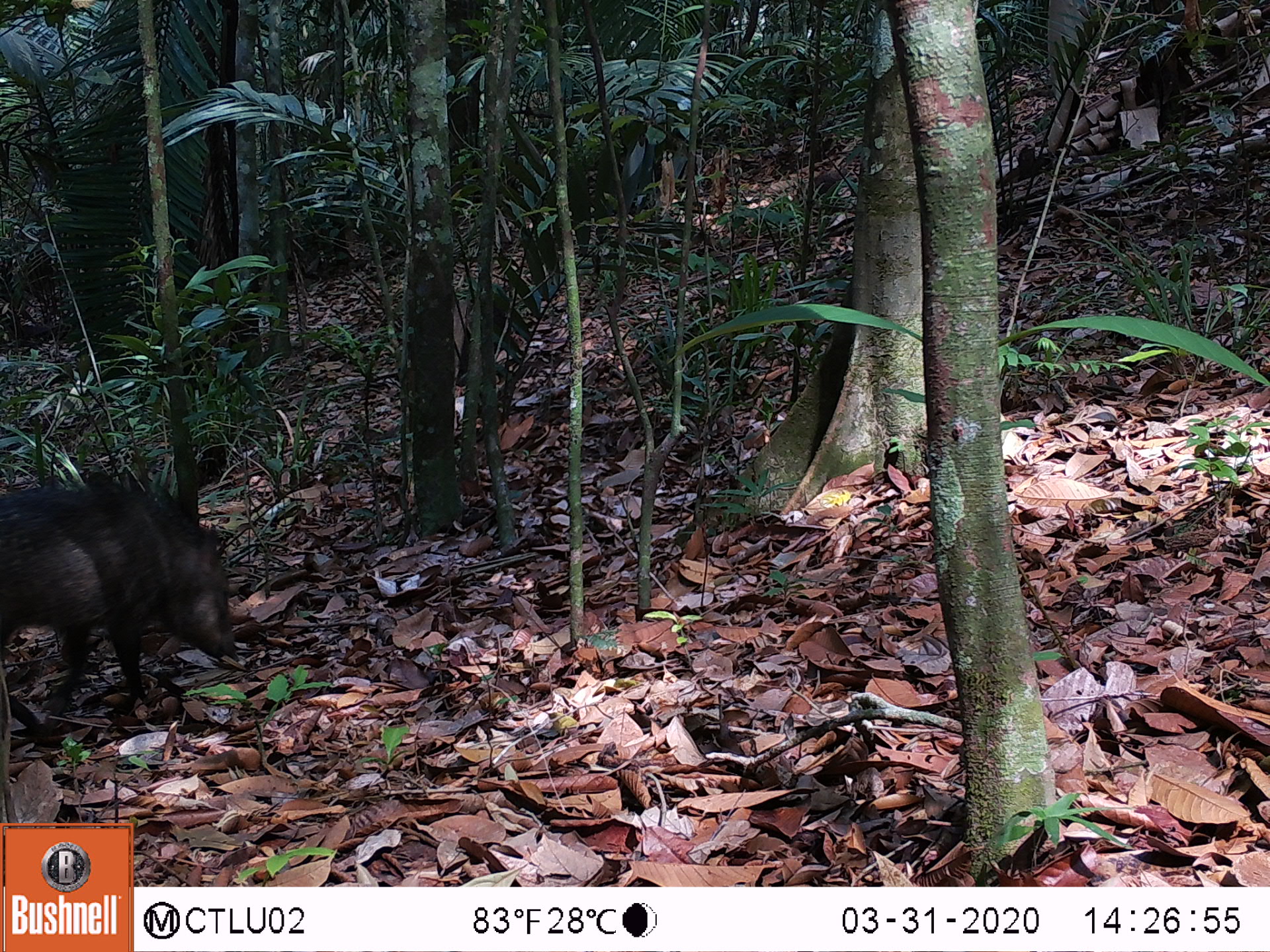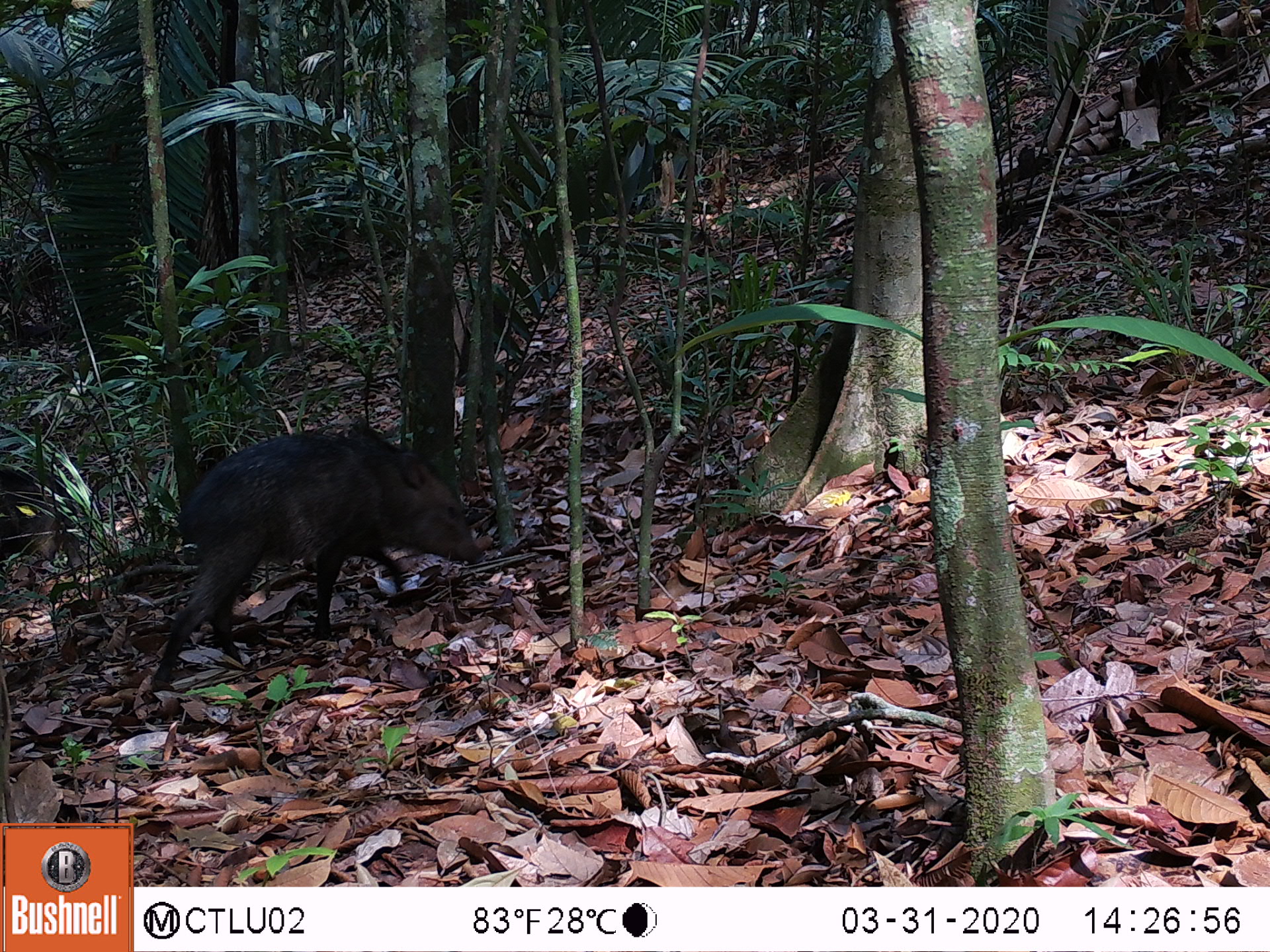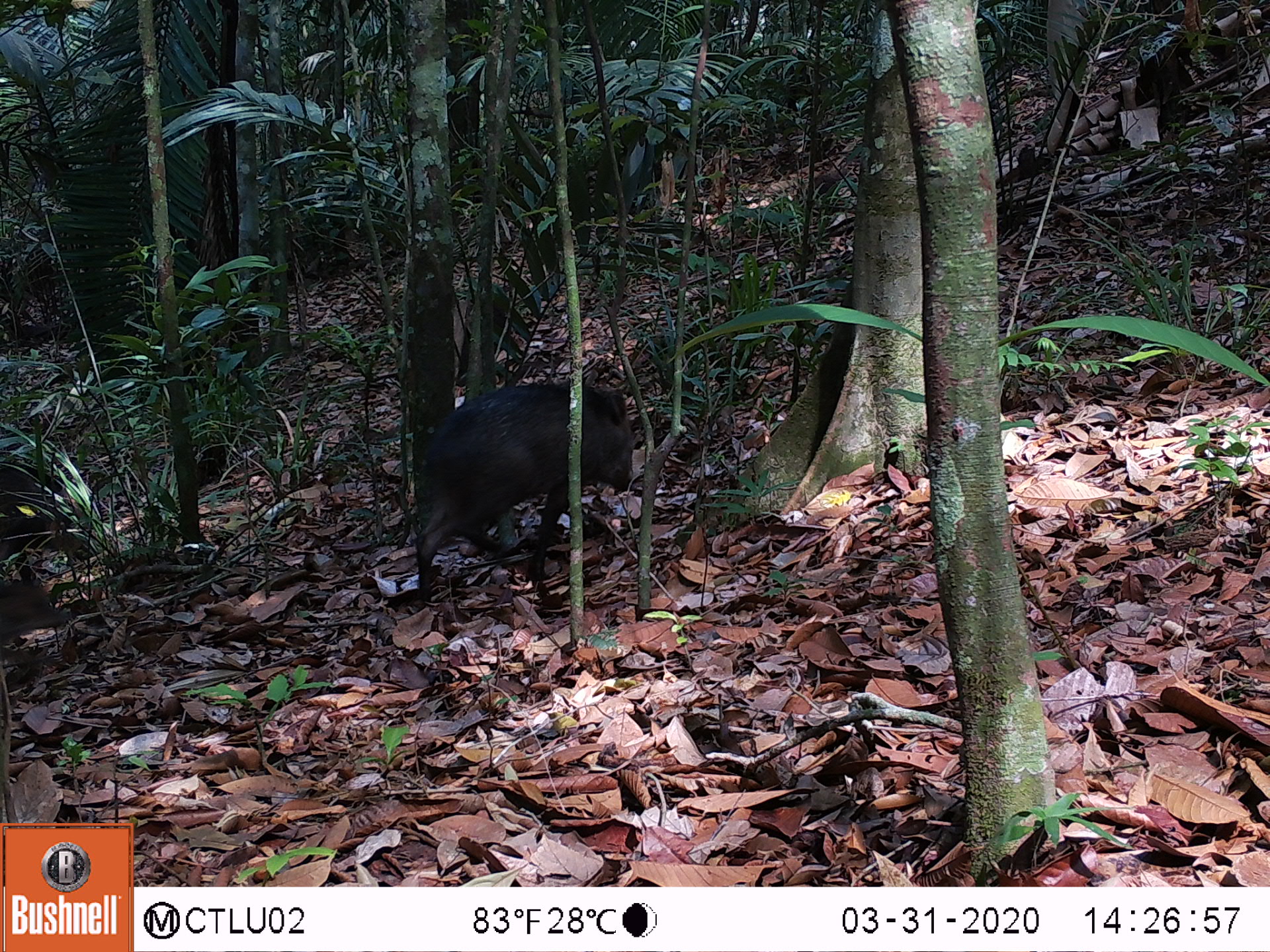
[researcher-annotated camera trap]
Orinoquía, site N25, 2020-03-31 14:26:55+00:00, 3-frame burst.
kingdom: Animalia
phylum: Chordata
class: Mammalia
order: Artiodactyla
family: Tayassuidae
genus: Pecari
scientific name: Pecari tajacu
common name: collared peccary